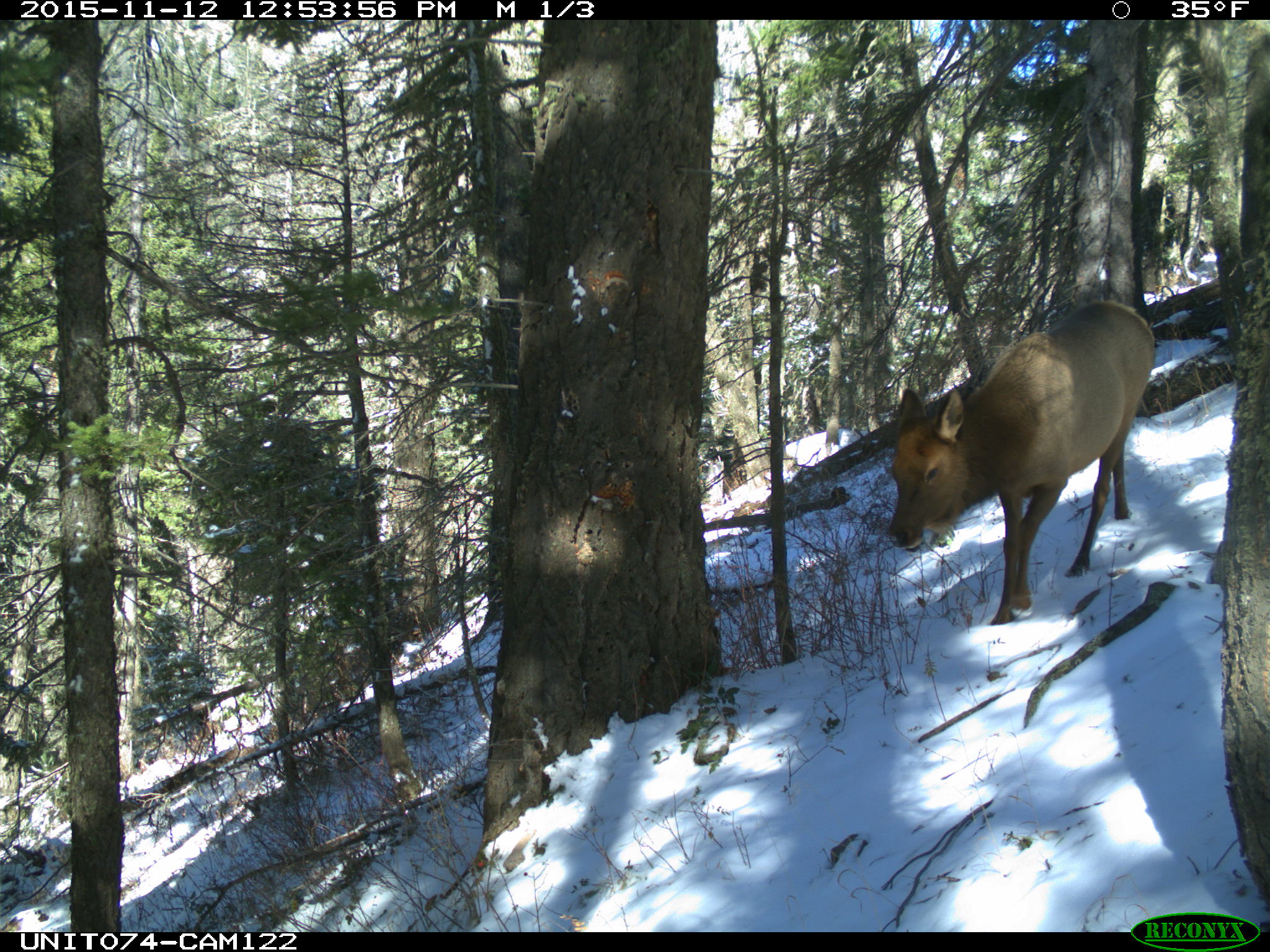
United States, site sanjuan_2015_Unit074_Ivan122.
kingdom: Animalia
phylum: Chordata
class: Mammalia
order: Artiodactyla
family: Cervidae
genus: Cervus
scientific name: Cervus elaphus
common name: red deer